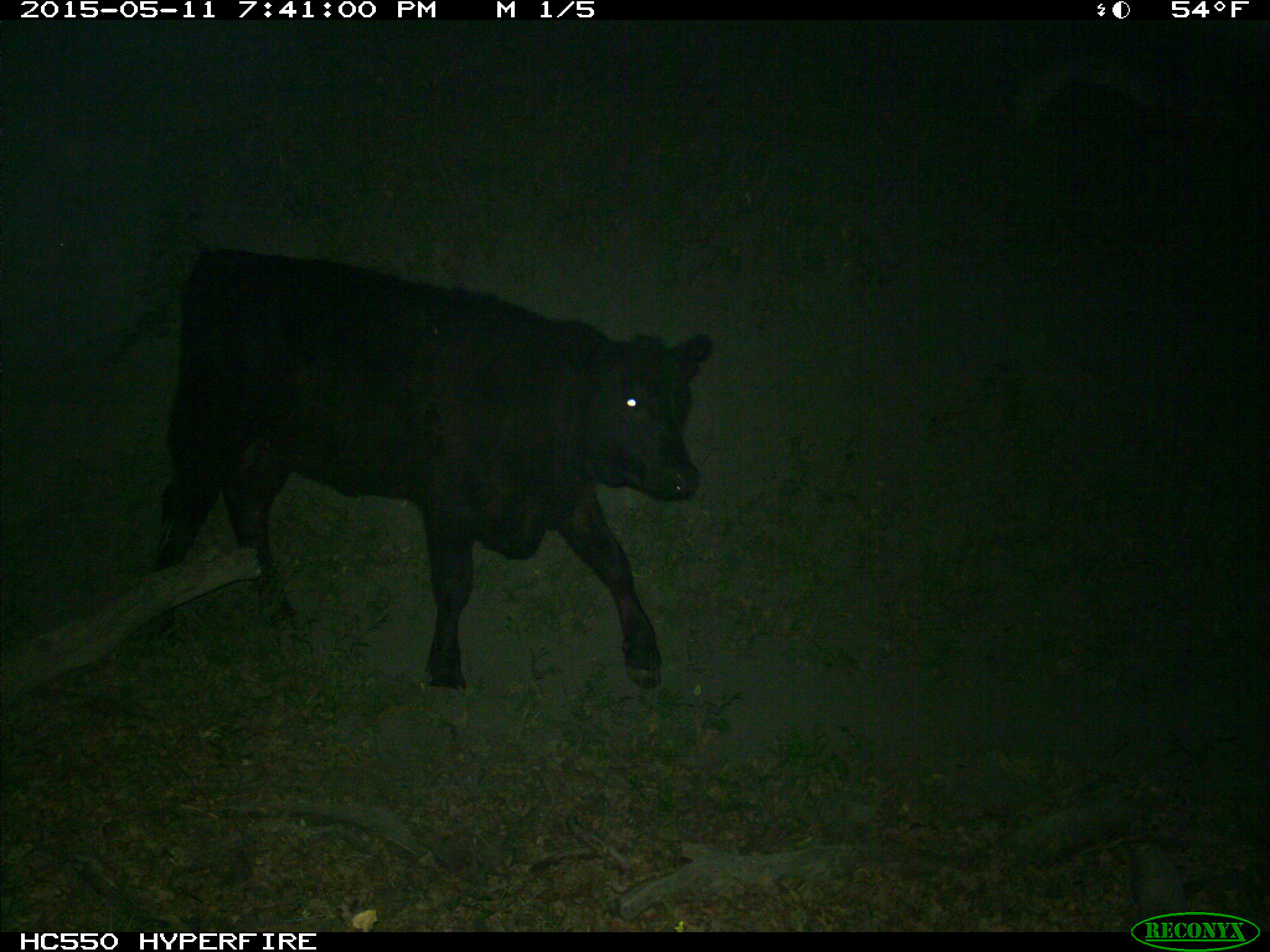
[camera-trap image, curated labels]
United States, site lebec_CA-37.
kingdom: Animalia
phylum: Chordata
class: Mammalia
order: Artiodactyla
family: Bovidae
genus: Bos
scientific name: Bos taurus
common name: domestic cow